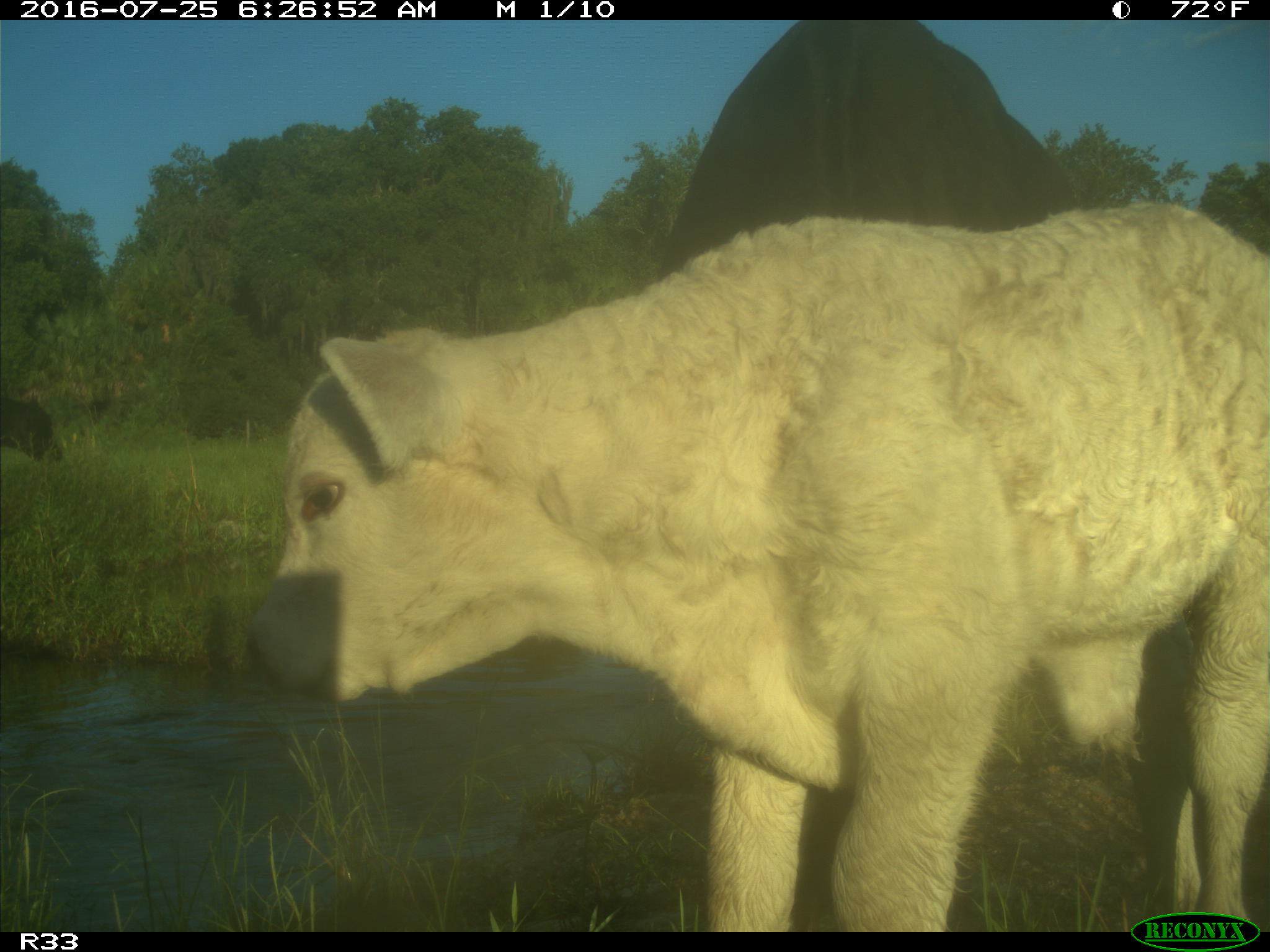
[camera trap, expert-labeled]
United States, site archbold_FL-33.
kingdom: Animalia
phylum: Chordata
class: Mammalia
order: Artiodactyla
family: Bovidae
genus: Bos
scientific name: Bos taurus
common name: domestic cow